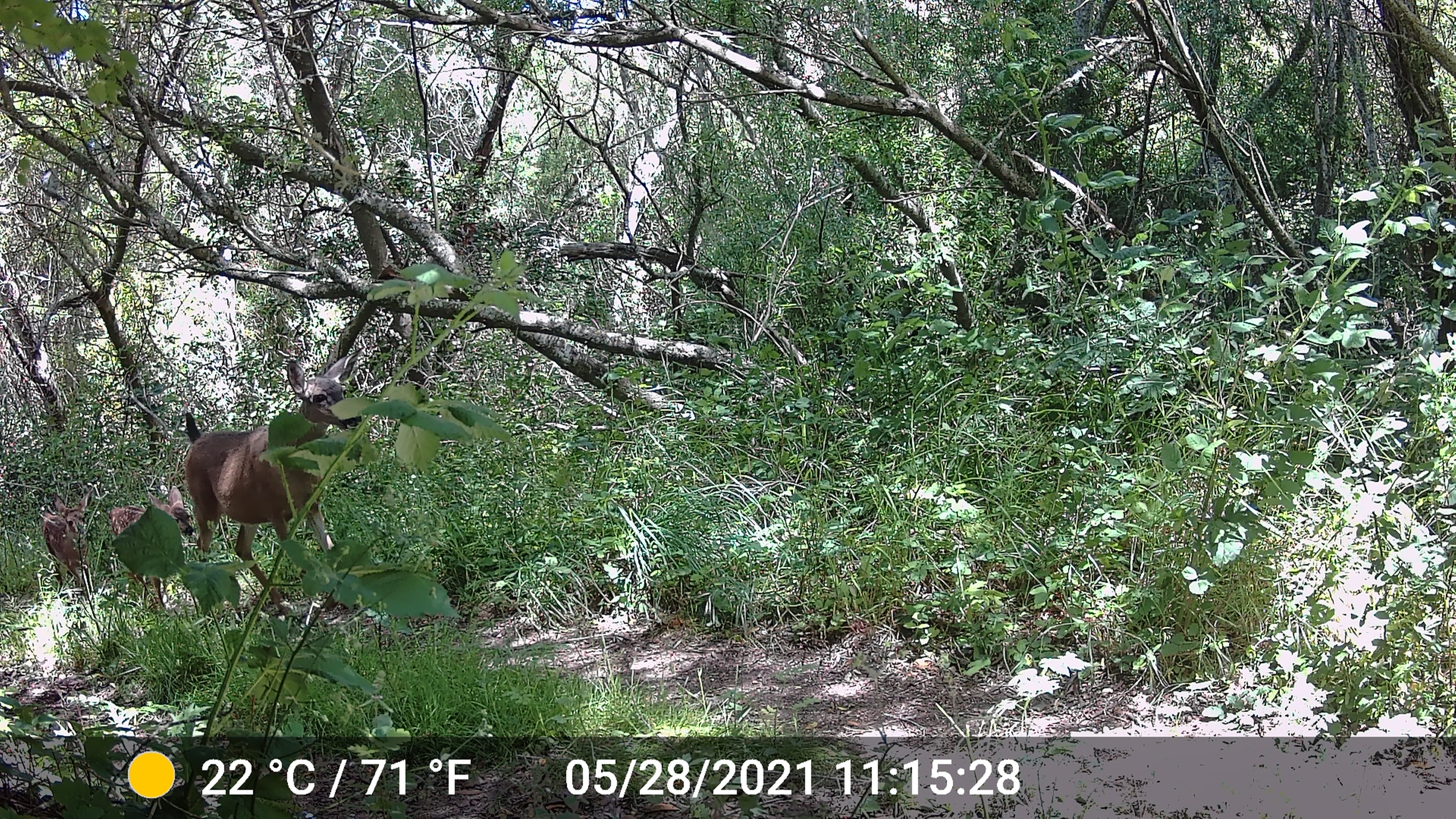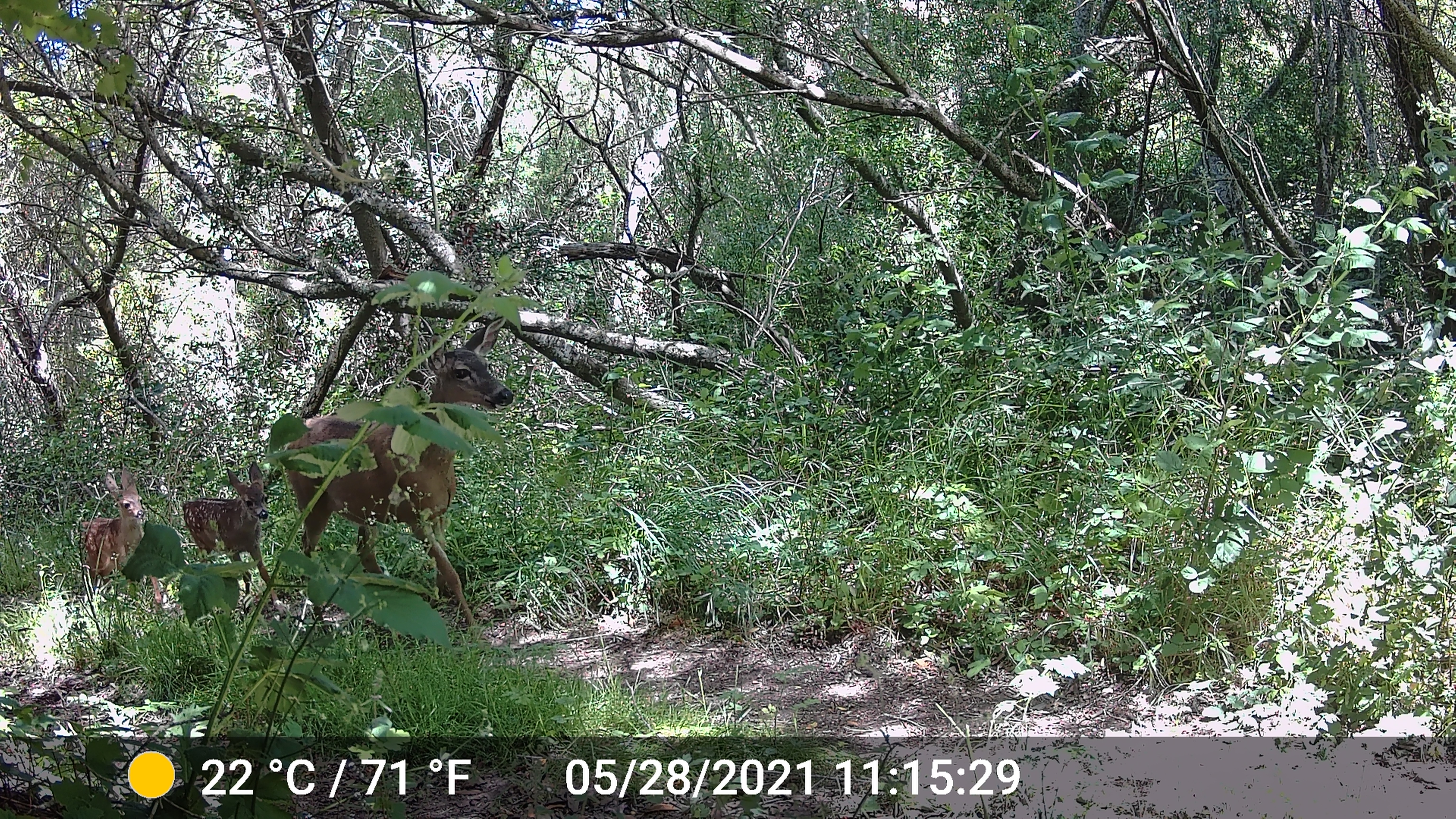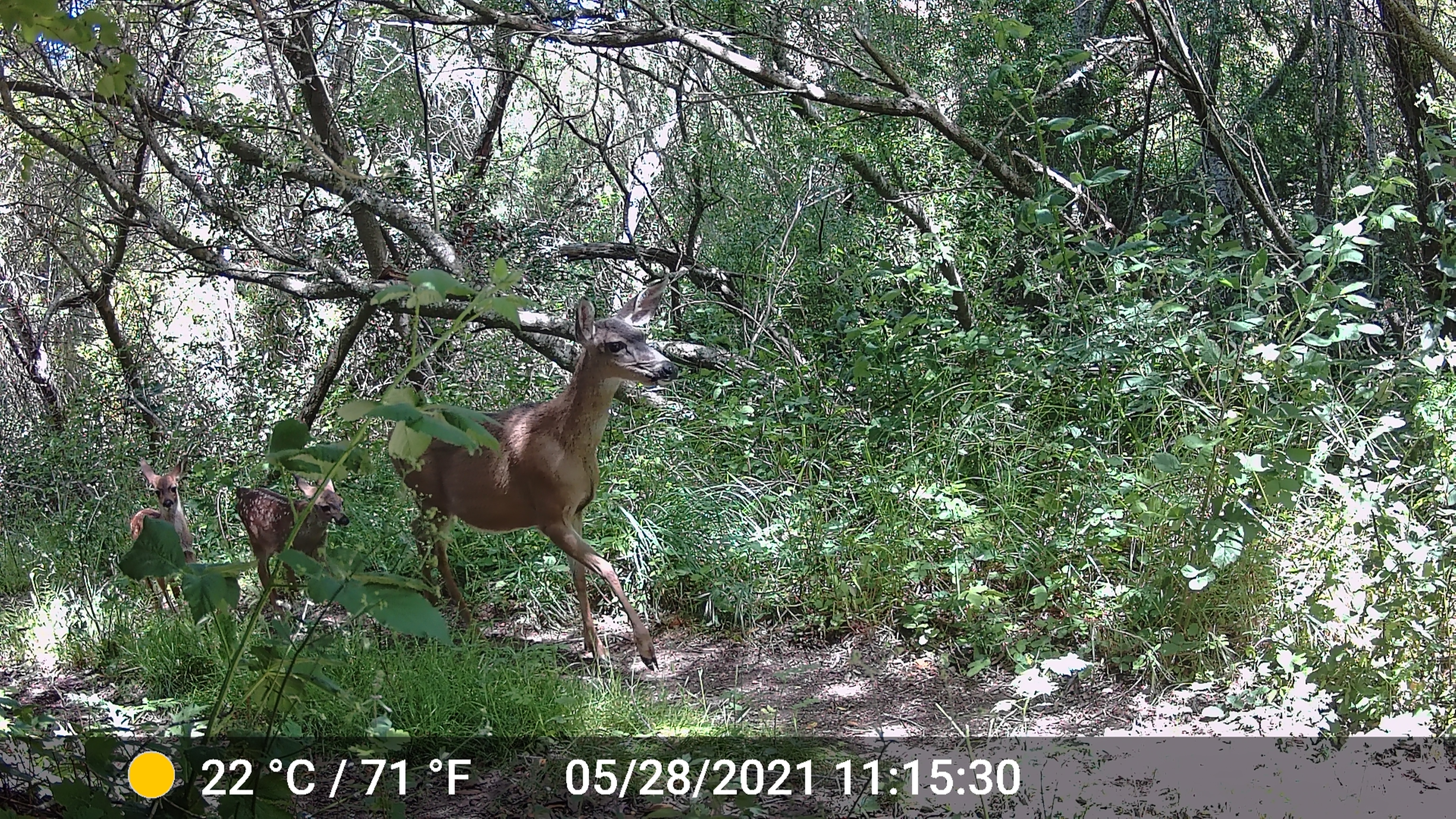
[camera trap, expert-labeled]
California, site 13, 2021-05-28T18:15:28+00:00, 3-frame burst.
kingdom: Animalia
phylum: Chordata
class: Mammalia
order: Artiodactyla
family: Cervidae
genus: Odocoileus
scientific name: Odocoileus hemionus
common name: mule deer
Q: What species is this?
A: Mule deer (Odocoileus hemionus).